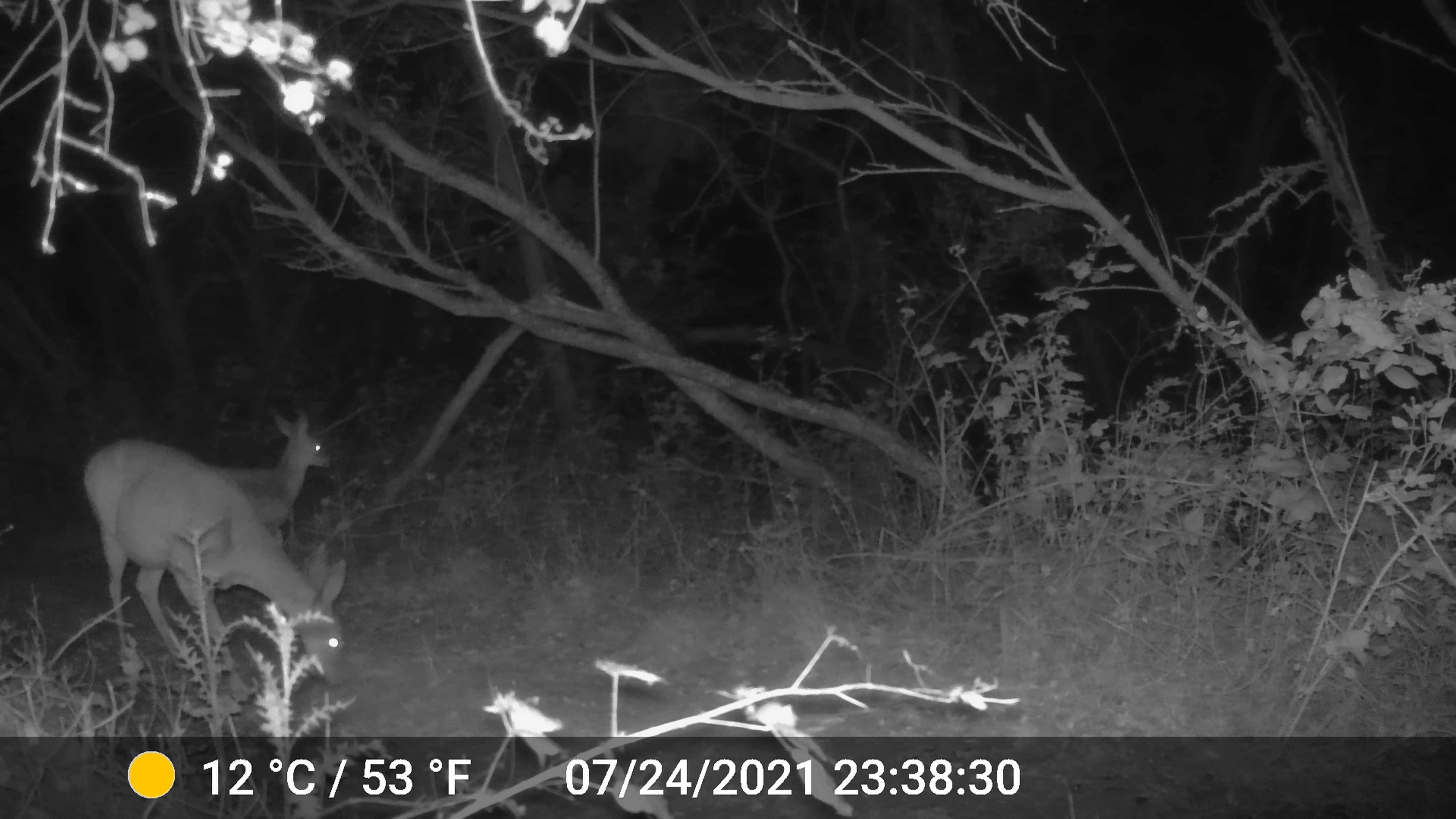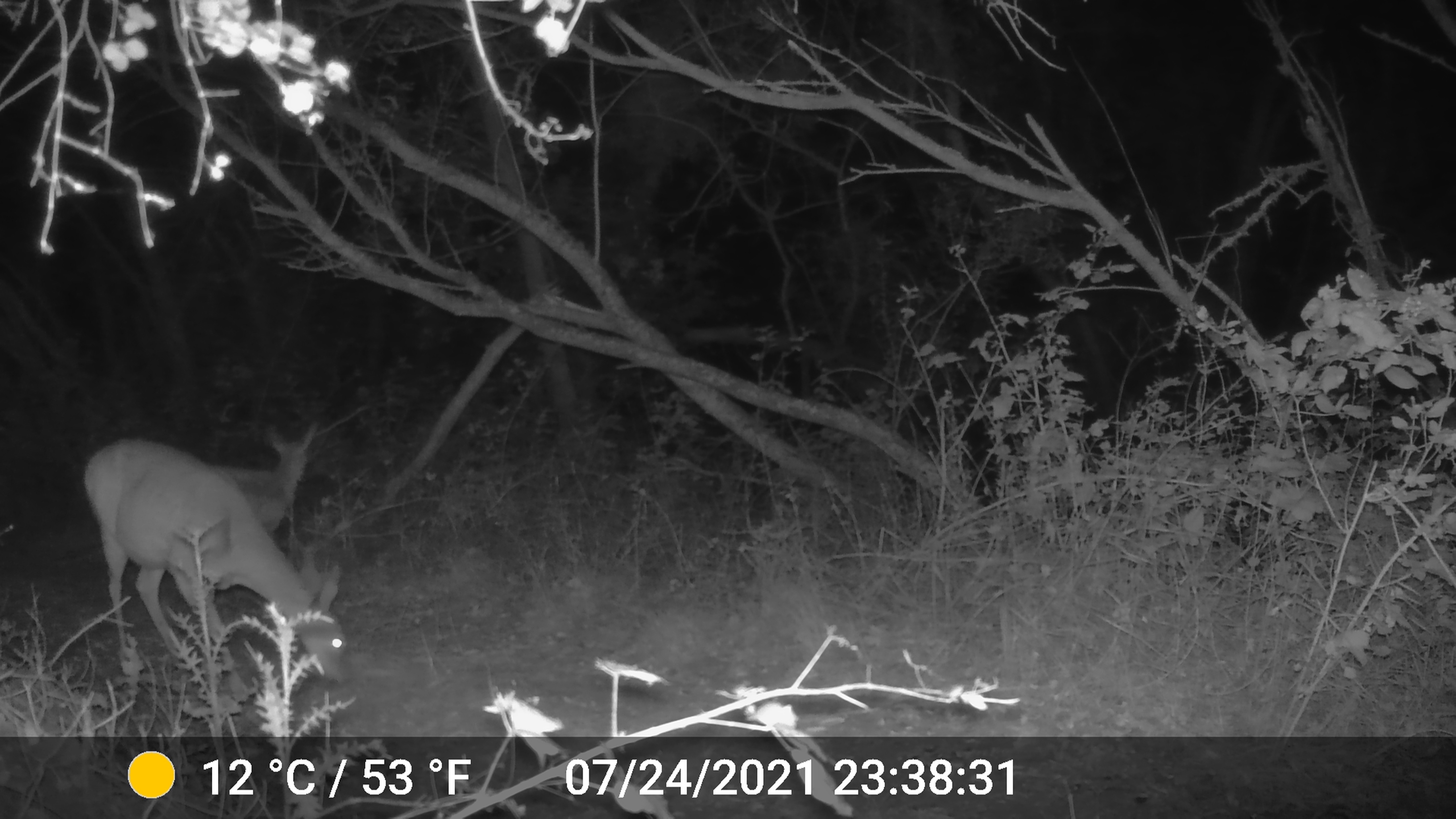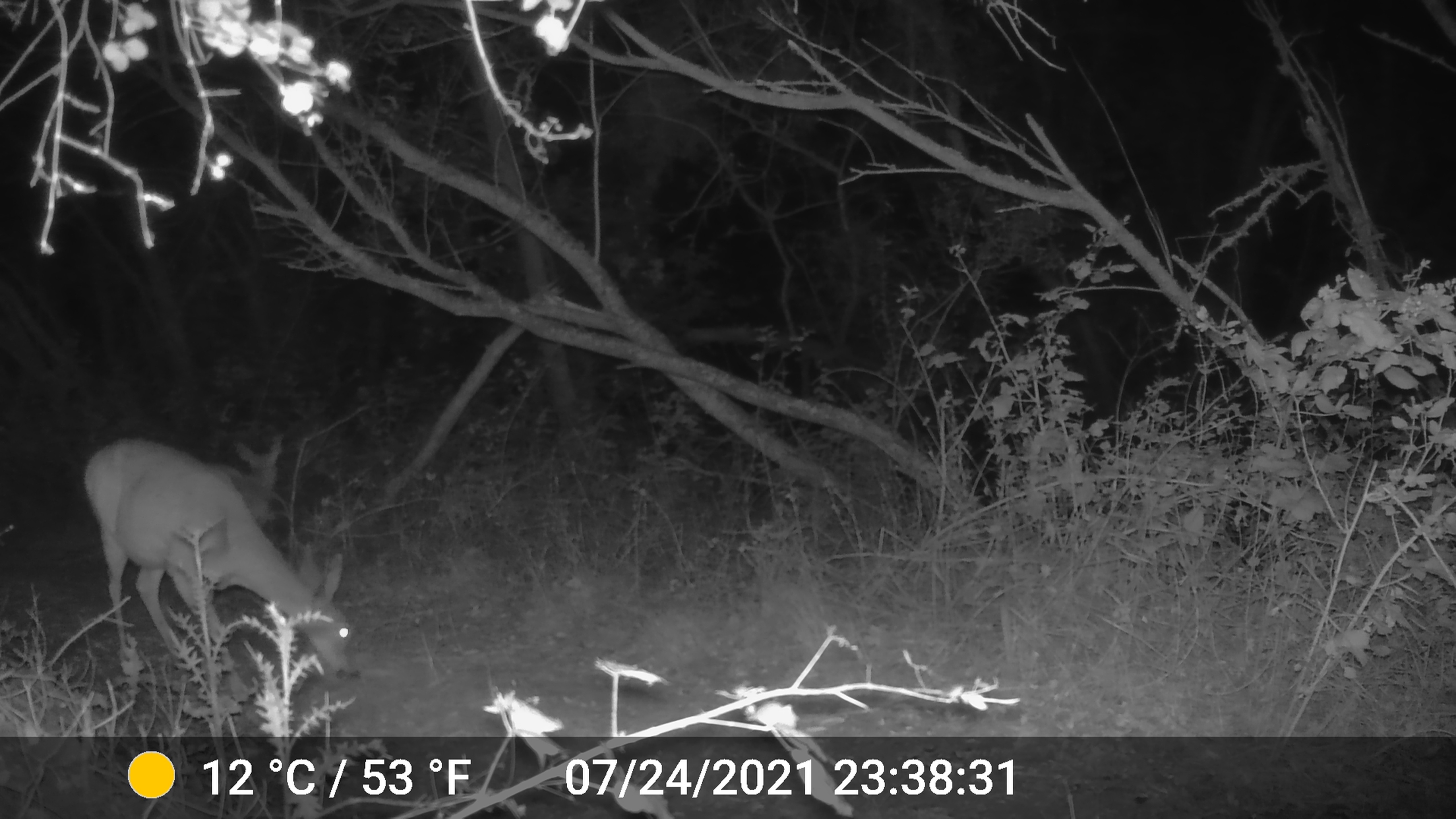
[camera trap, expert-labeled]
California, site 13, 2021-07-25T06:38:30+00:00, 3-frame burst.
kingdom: Animalia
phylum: Chordata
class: Mammalia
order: Artiodactyla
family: Cervidae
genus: Odocoileus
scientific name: Odocoileus hemionus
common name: mule deer